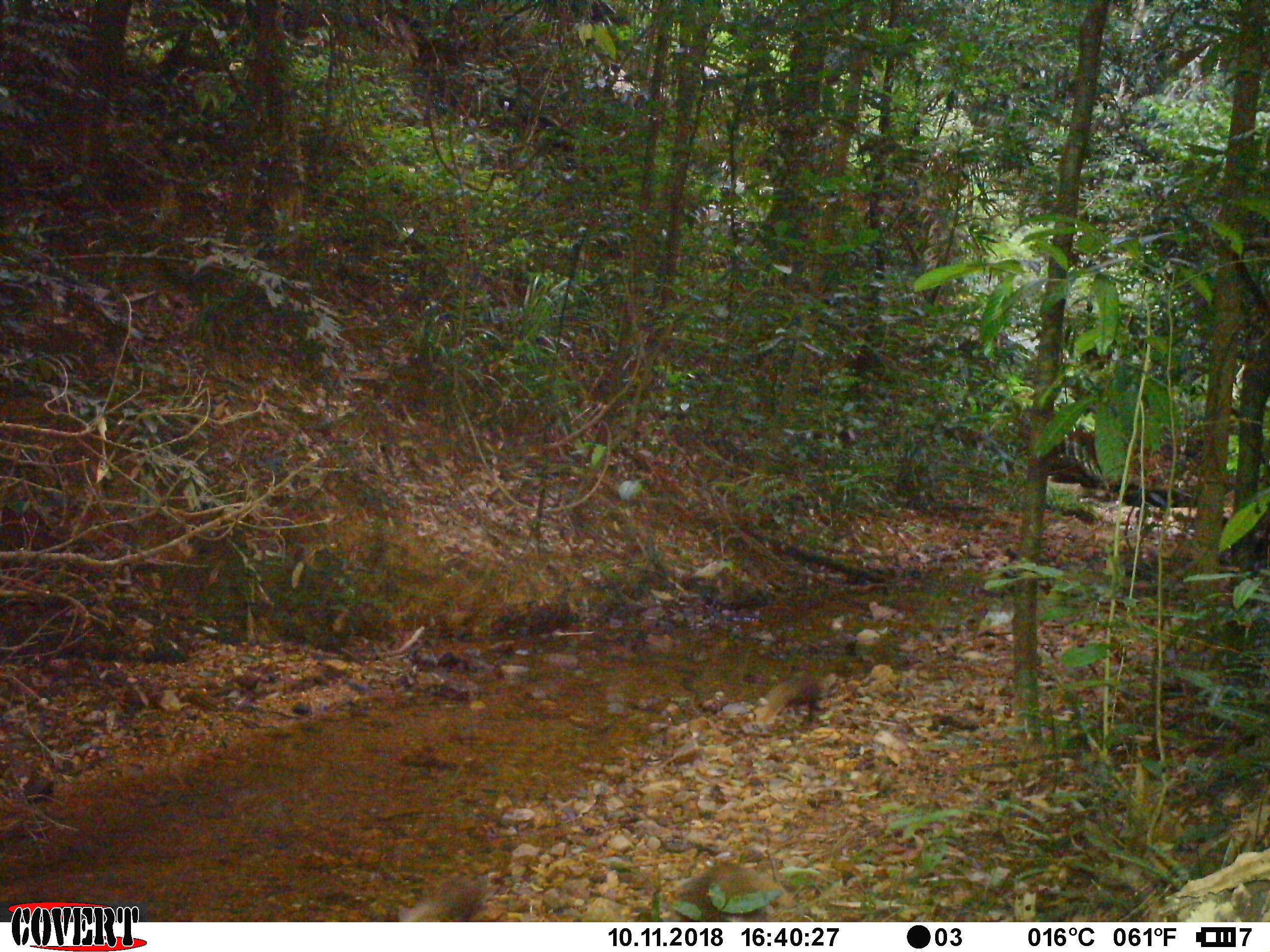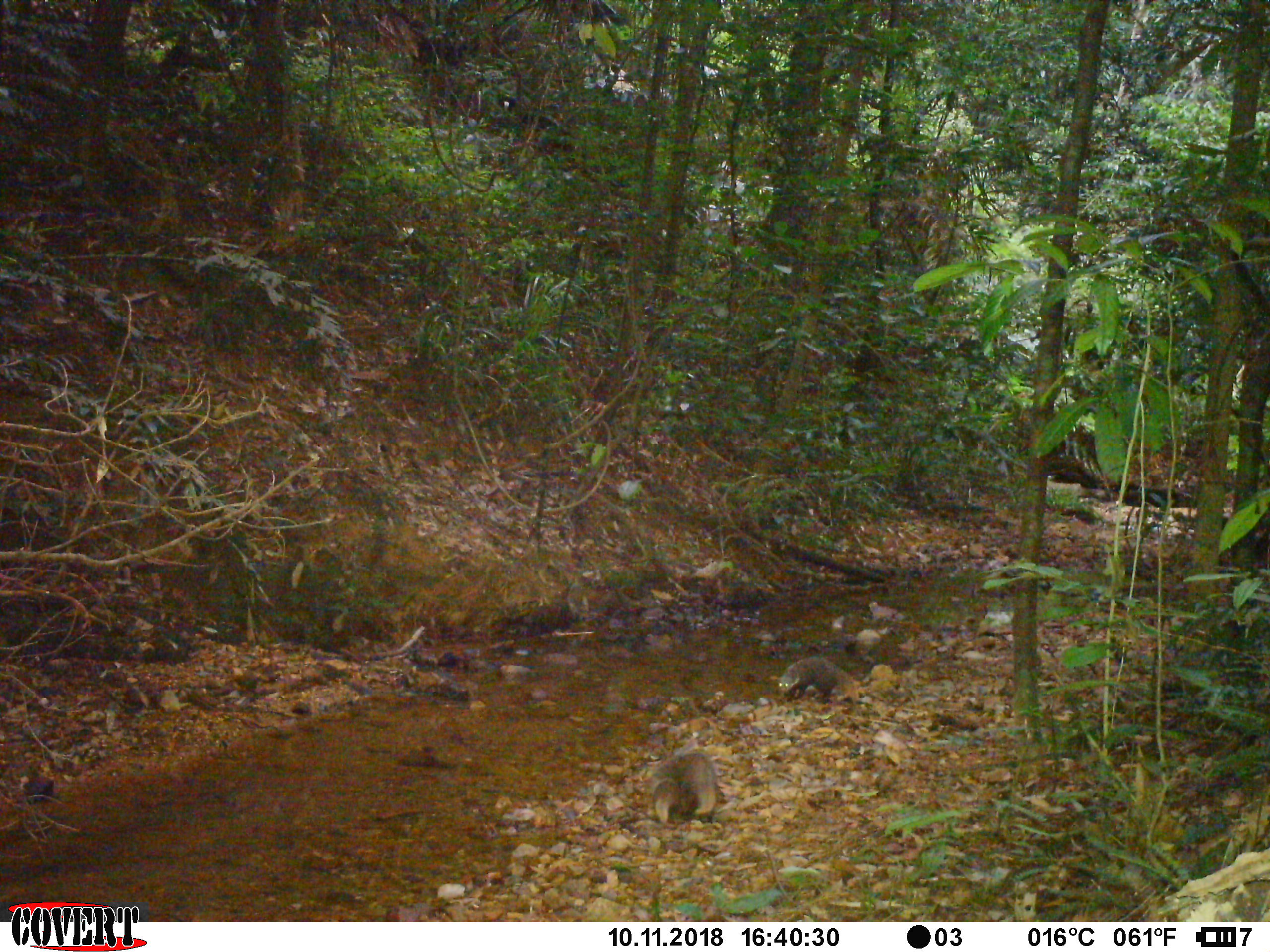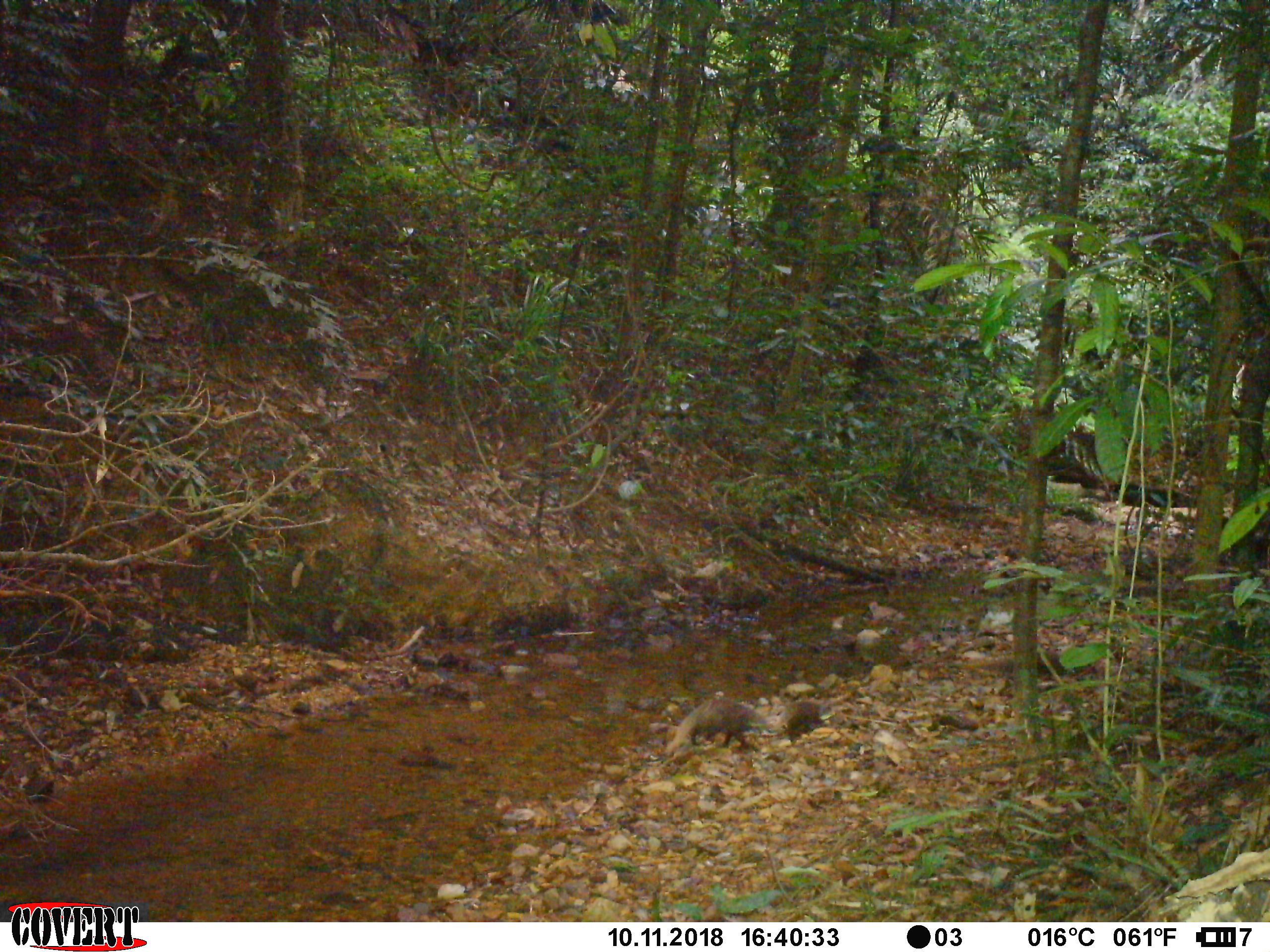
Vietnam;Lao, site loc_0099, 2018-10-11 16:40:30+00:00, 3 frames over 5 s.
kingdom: Animalia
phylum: Chordata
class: Mammalia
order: Carnivora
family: Herpestidae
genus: Urva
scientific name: Urva urva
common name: crab-eating mongoose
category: crab eating mongoose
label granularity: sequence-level